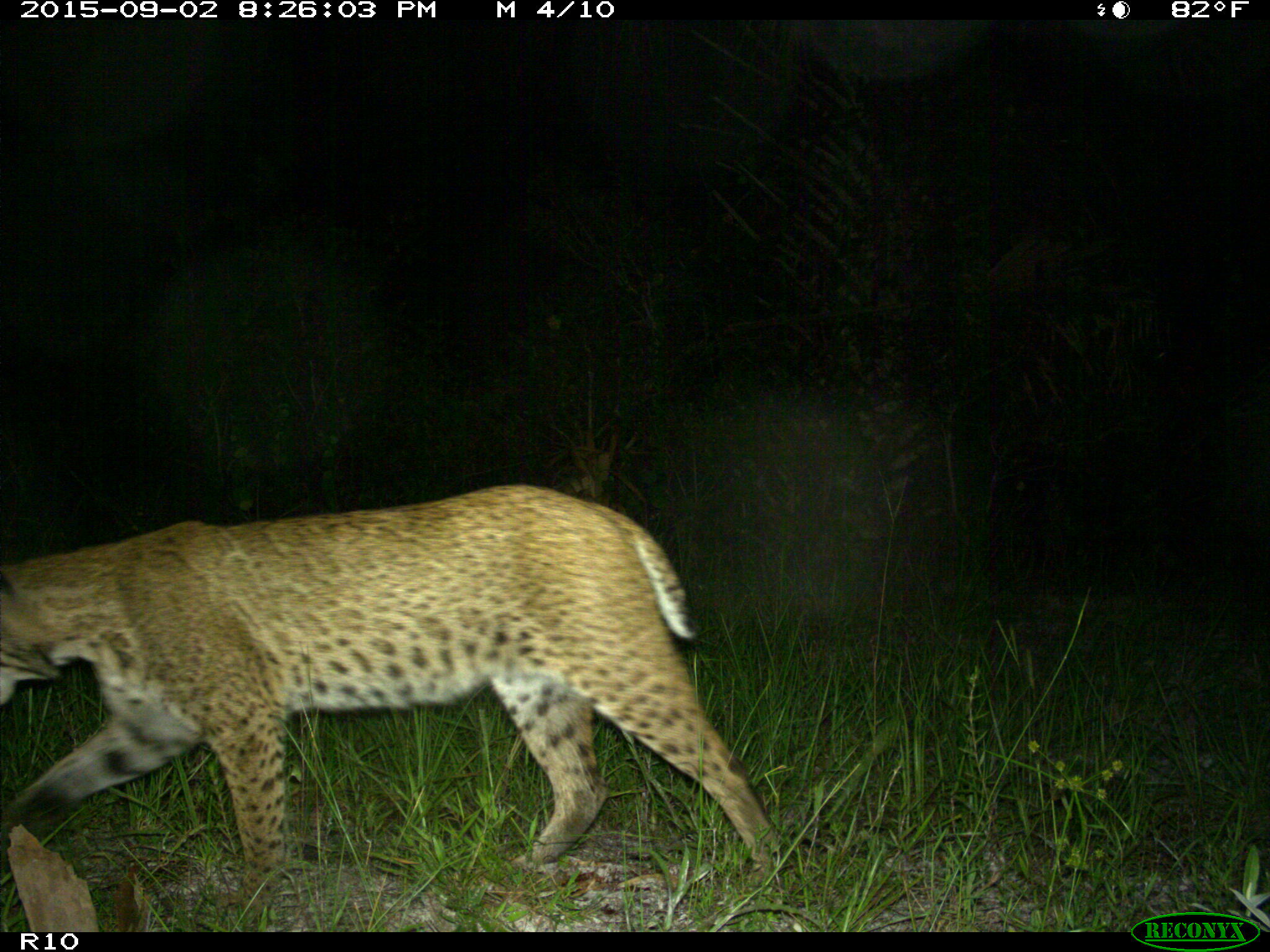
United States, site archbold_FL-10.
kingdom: Animalia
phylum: Chordata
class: Mammalia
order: Carnivora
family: Felidae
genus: Lynx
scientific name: Lynx rufus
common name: bobcat